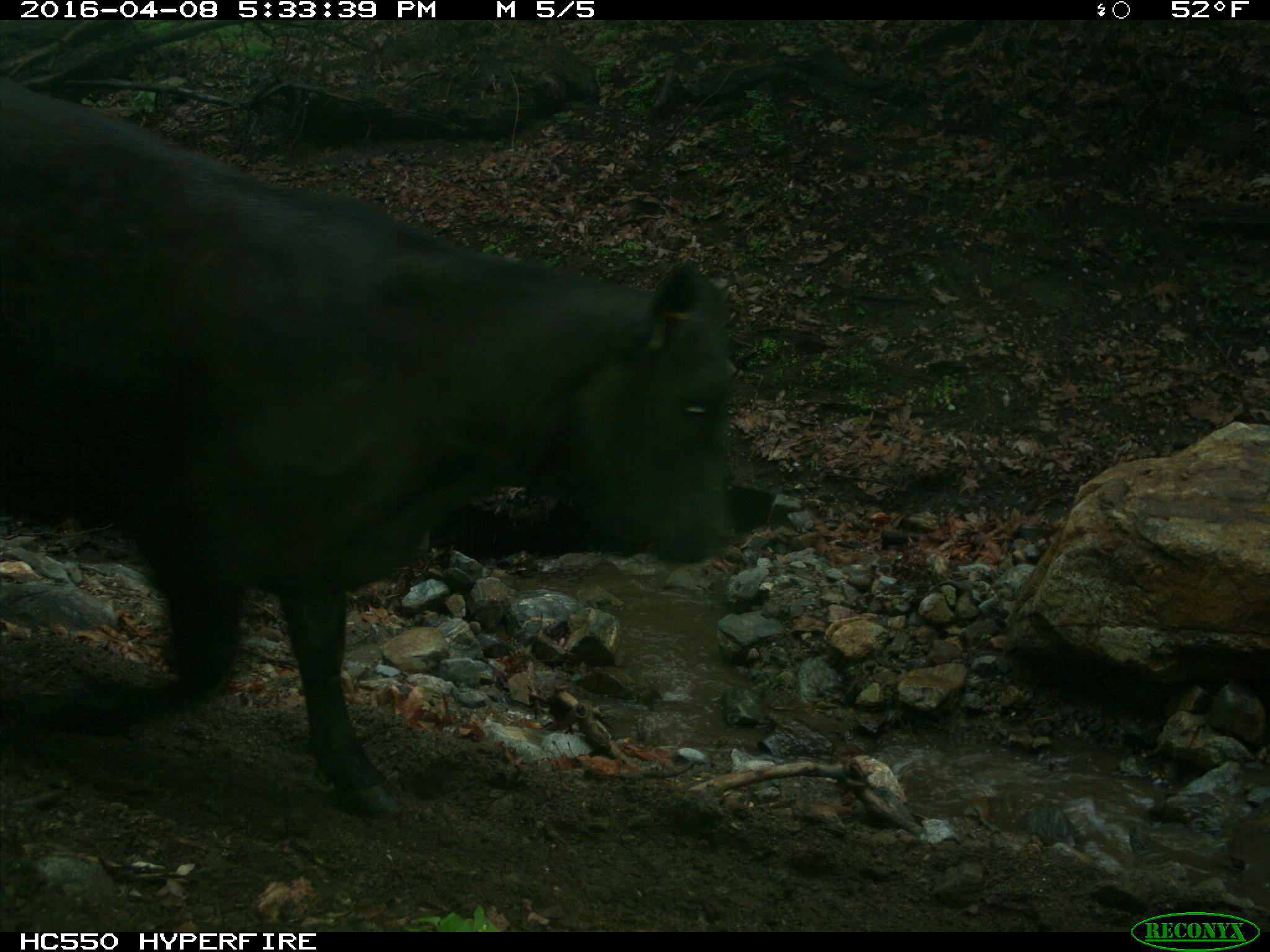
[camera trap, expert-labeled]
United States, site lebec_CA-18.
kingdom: Animalia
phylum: Chordata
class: Mammalia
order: Artiodactyla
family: Bovidae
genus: Bos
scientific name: Bos taurus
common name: domestic cow